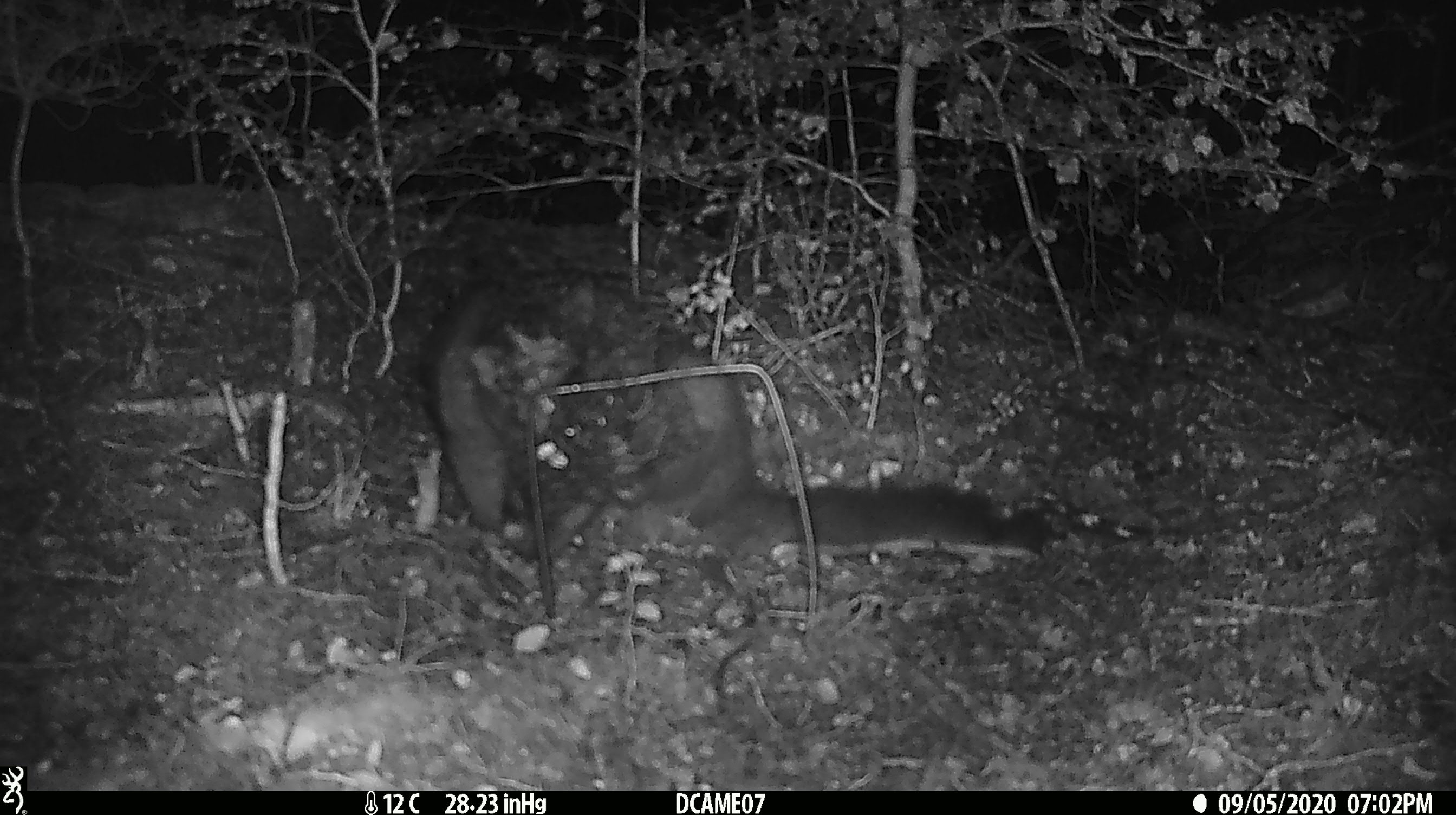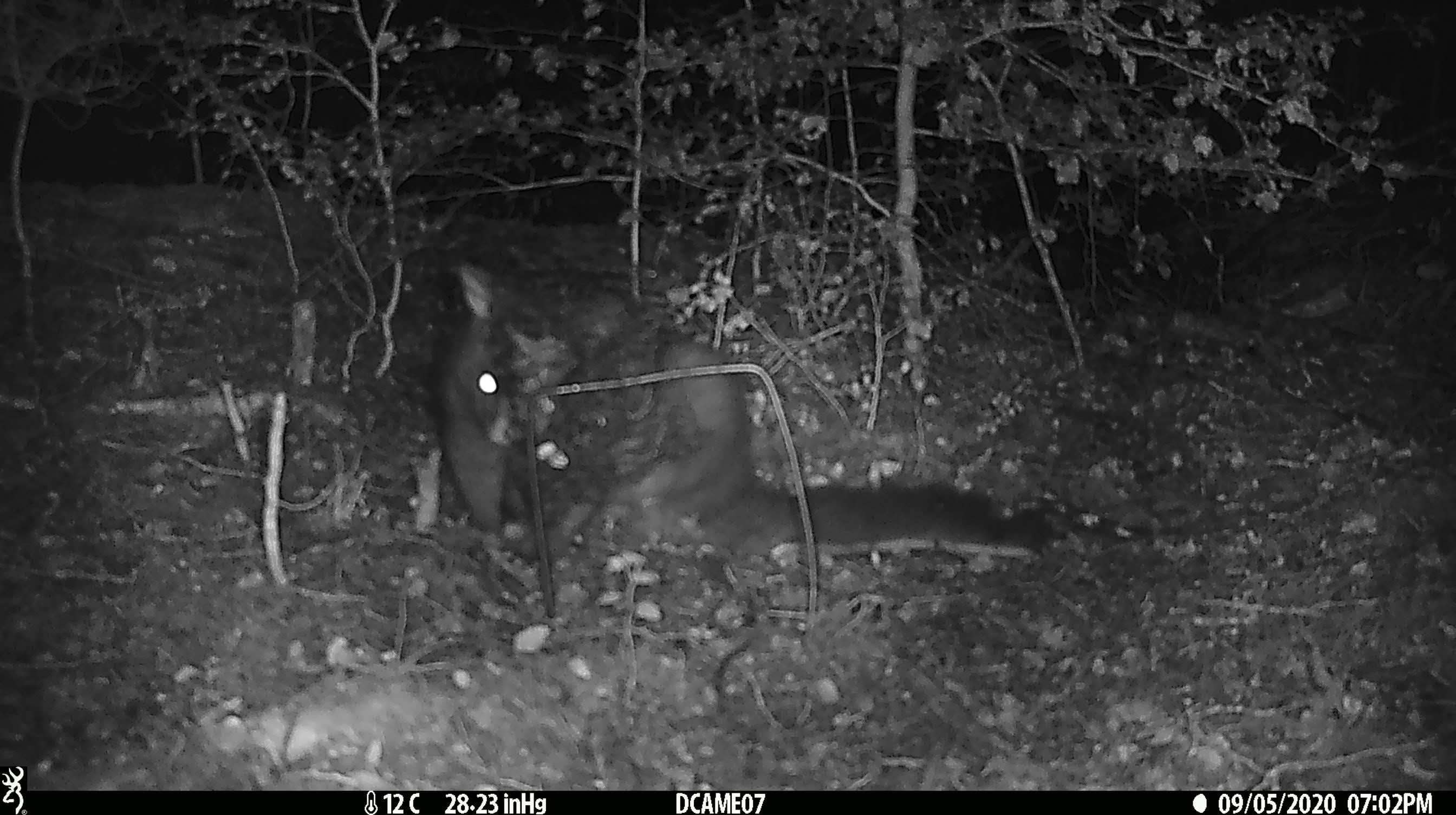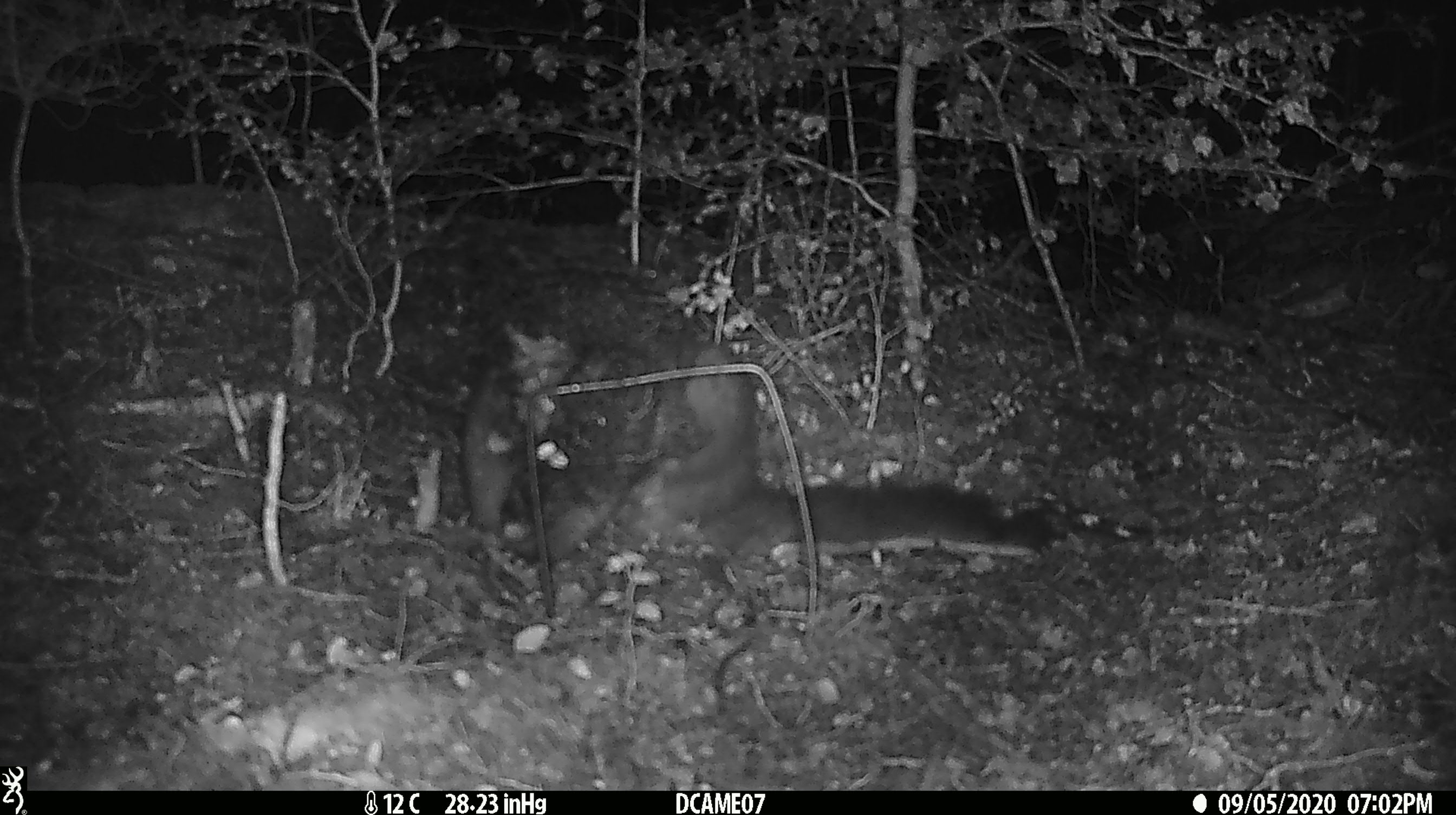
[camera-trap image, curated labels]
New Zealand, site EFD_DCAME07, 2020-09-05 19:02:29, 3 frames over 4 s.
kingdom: Animalia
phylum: Chordata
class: Mammalia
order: Diprotodontia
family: Phalangeridae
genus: Trichosurus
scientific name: Trichosurus vulpecula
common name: common brushtail possum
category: possum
Possum (common brushtail possum) (Trichosurus vulpecula).